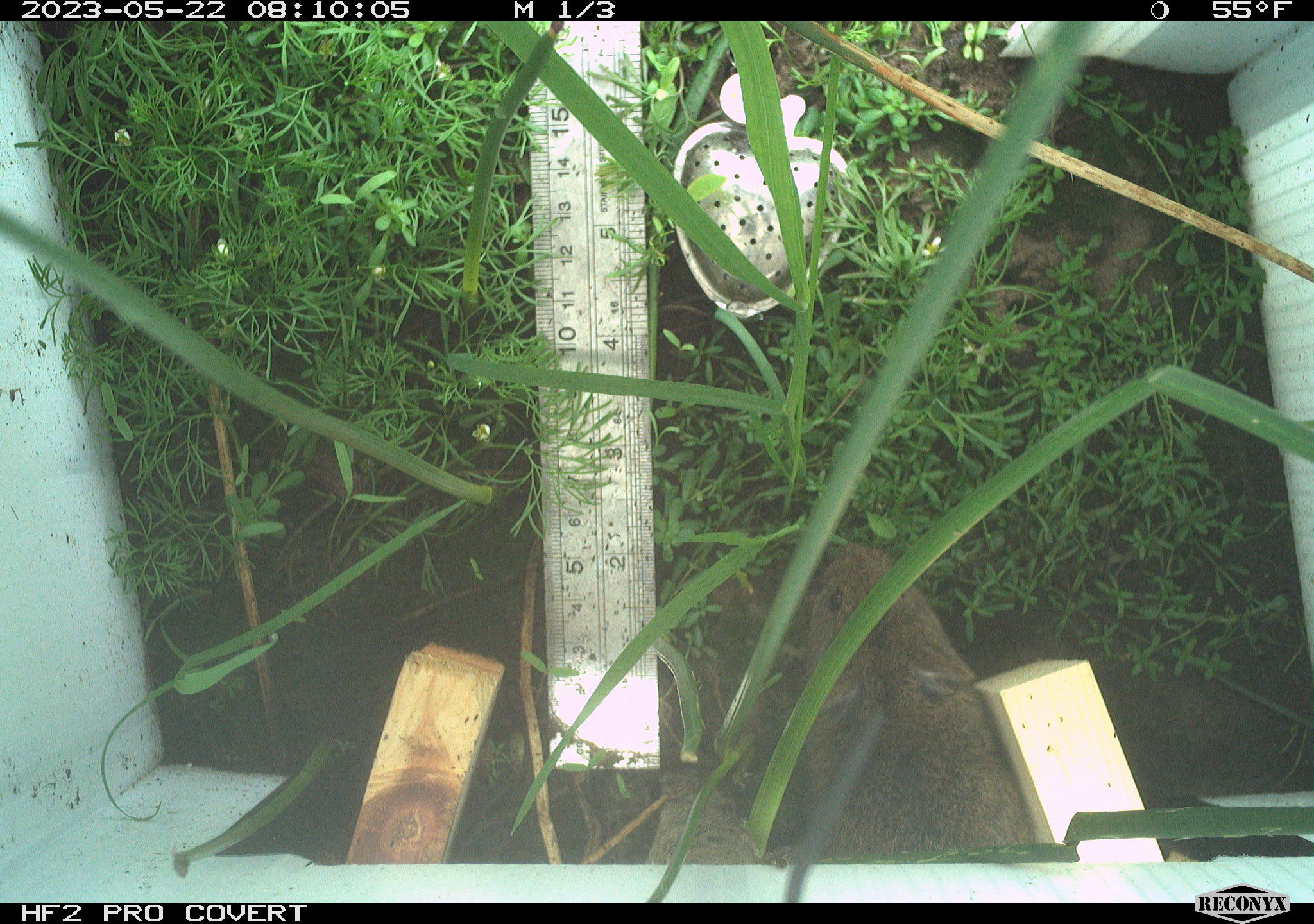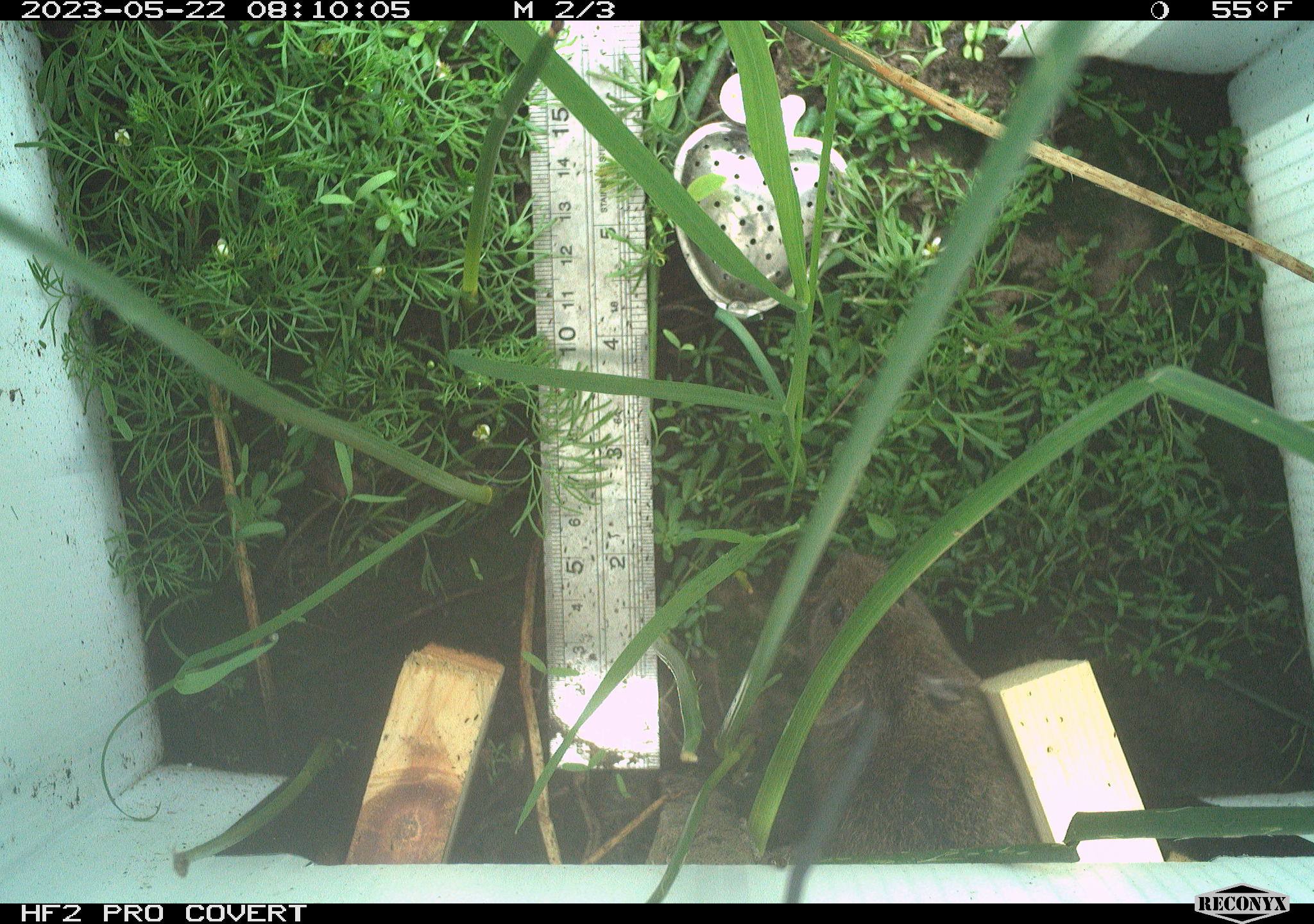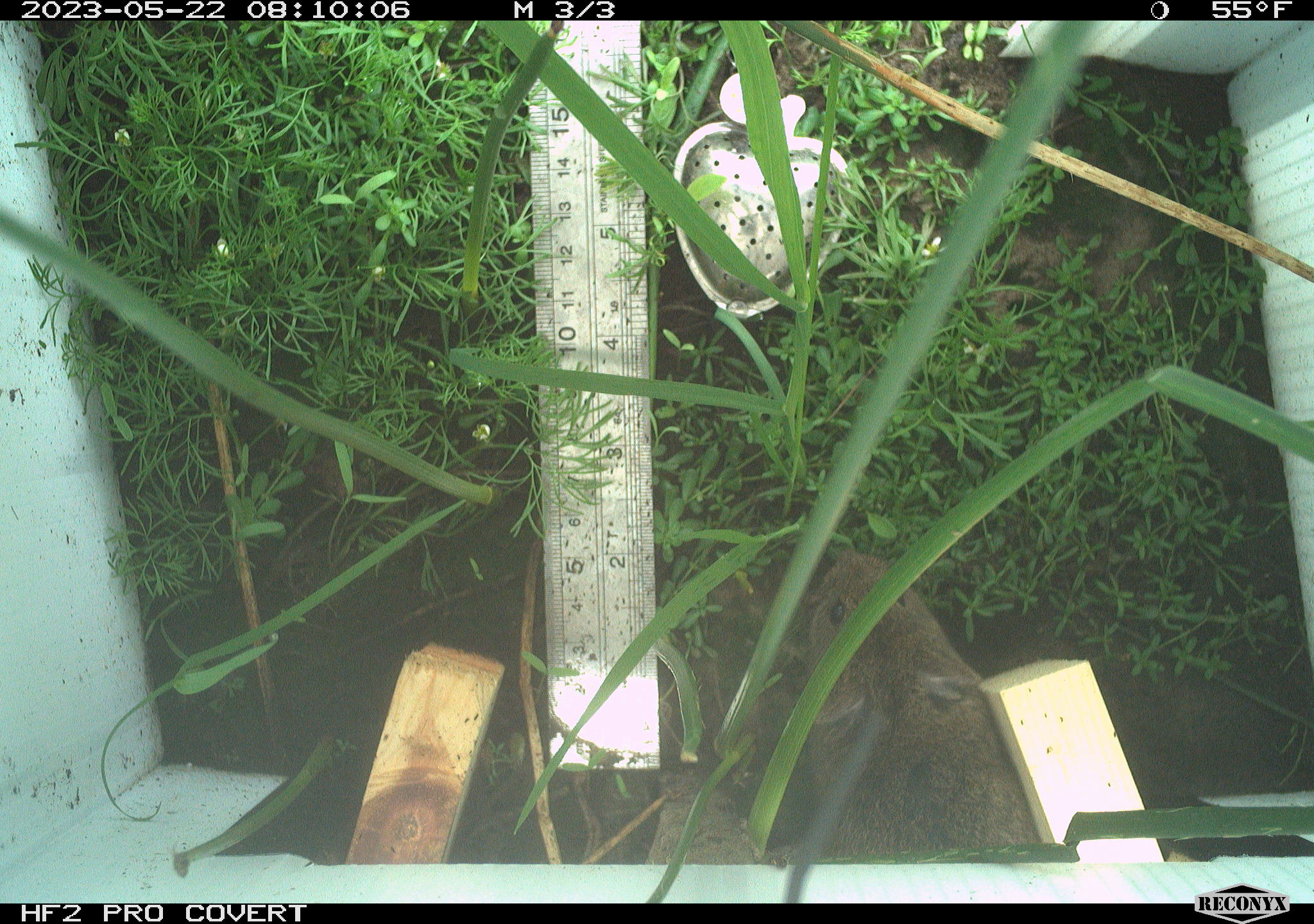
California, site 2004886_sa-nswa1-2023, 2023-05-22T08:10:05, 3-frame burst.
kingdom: Animalia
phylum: Chordata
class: Mammalia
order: Rodentia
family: Cricetidae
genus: Microtus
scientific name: Microtus californicus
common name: california vole